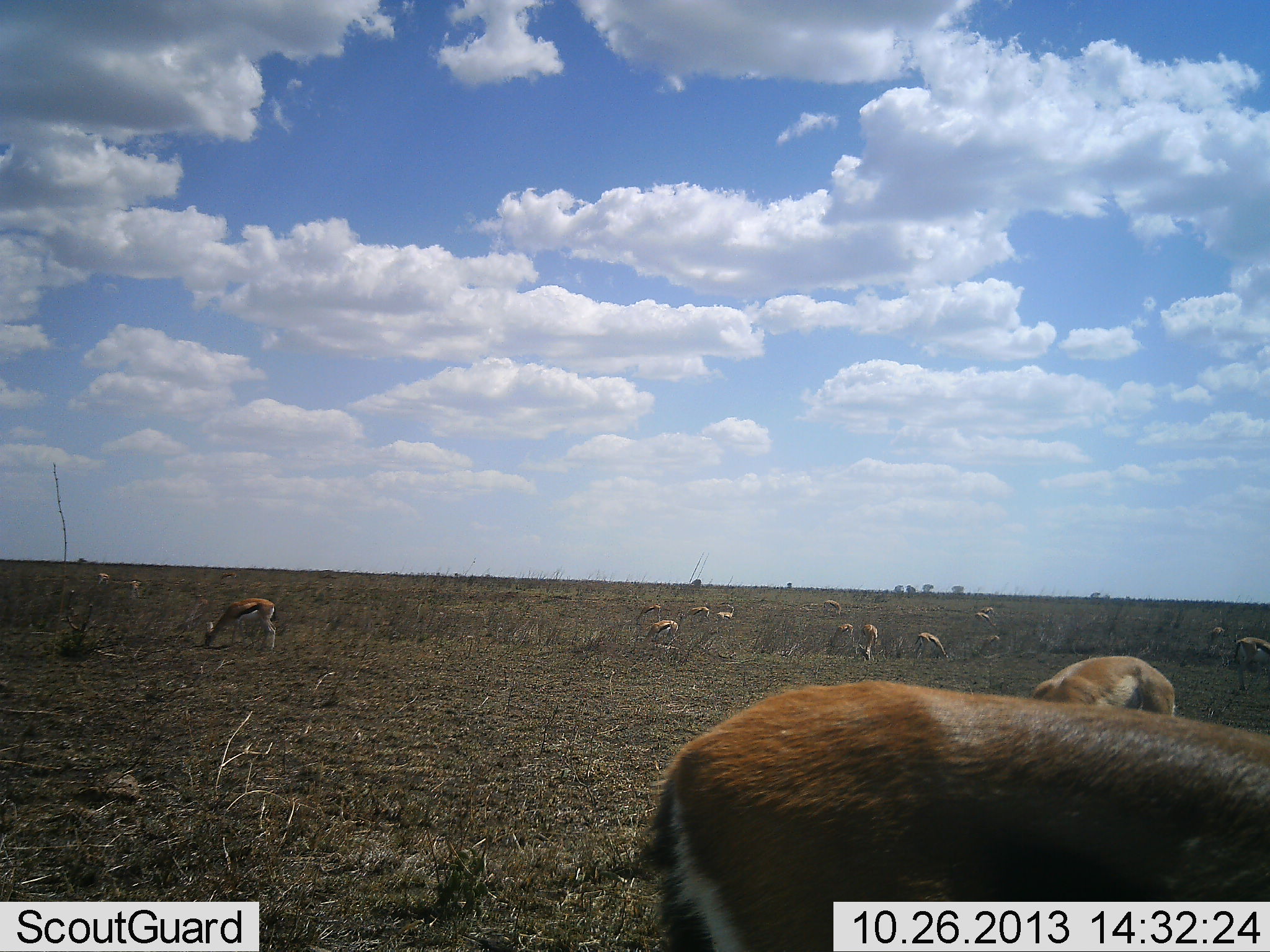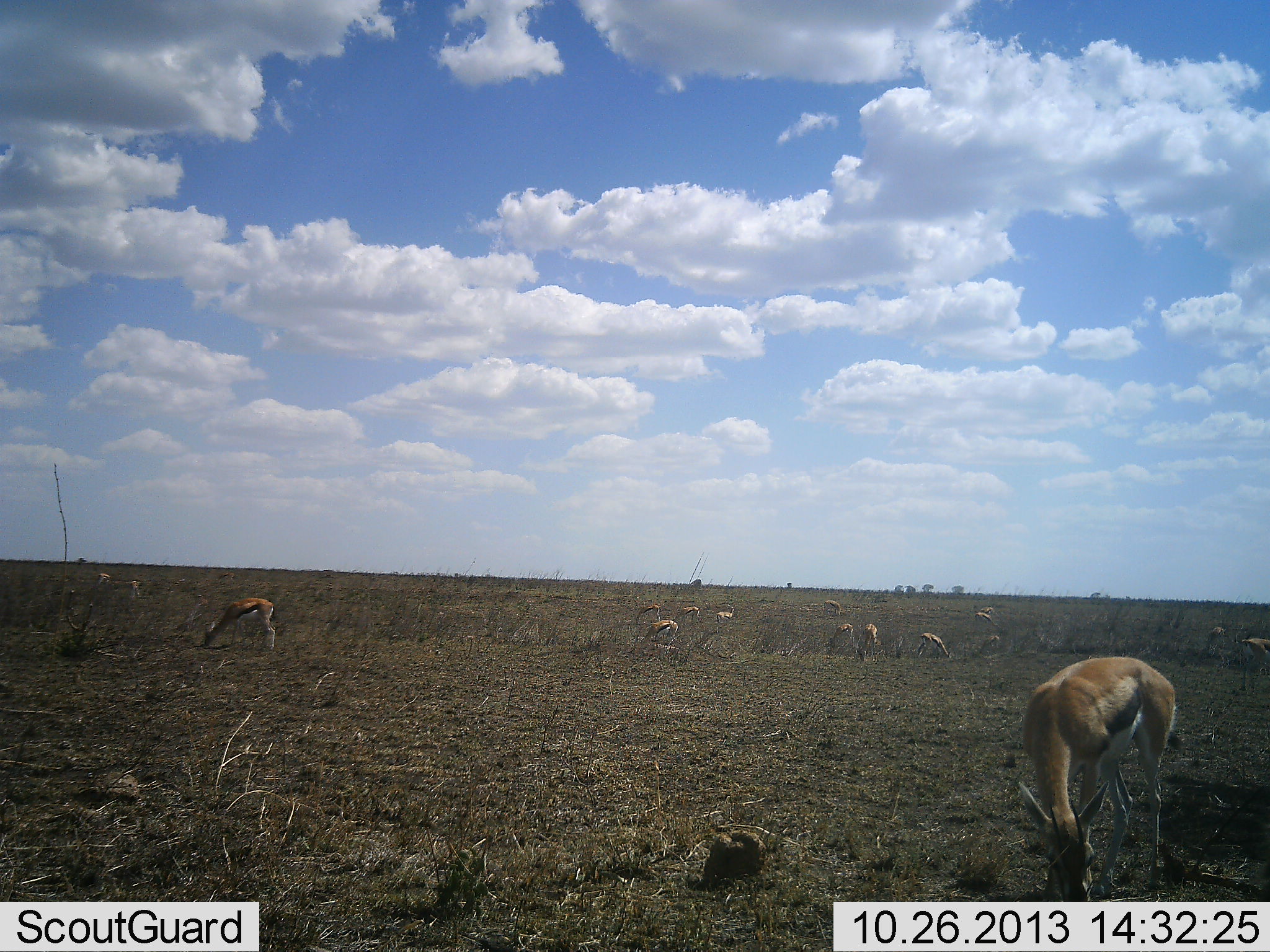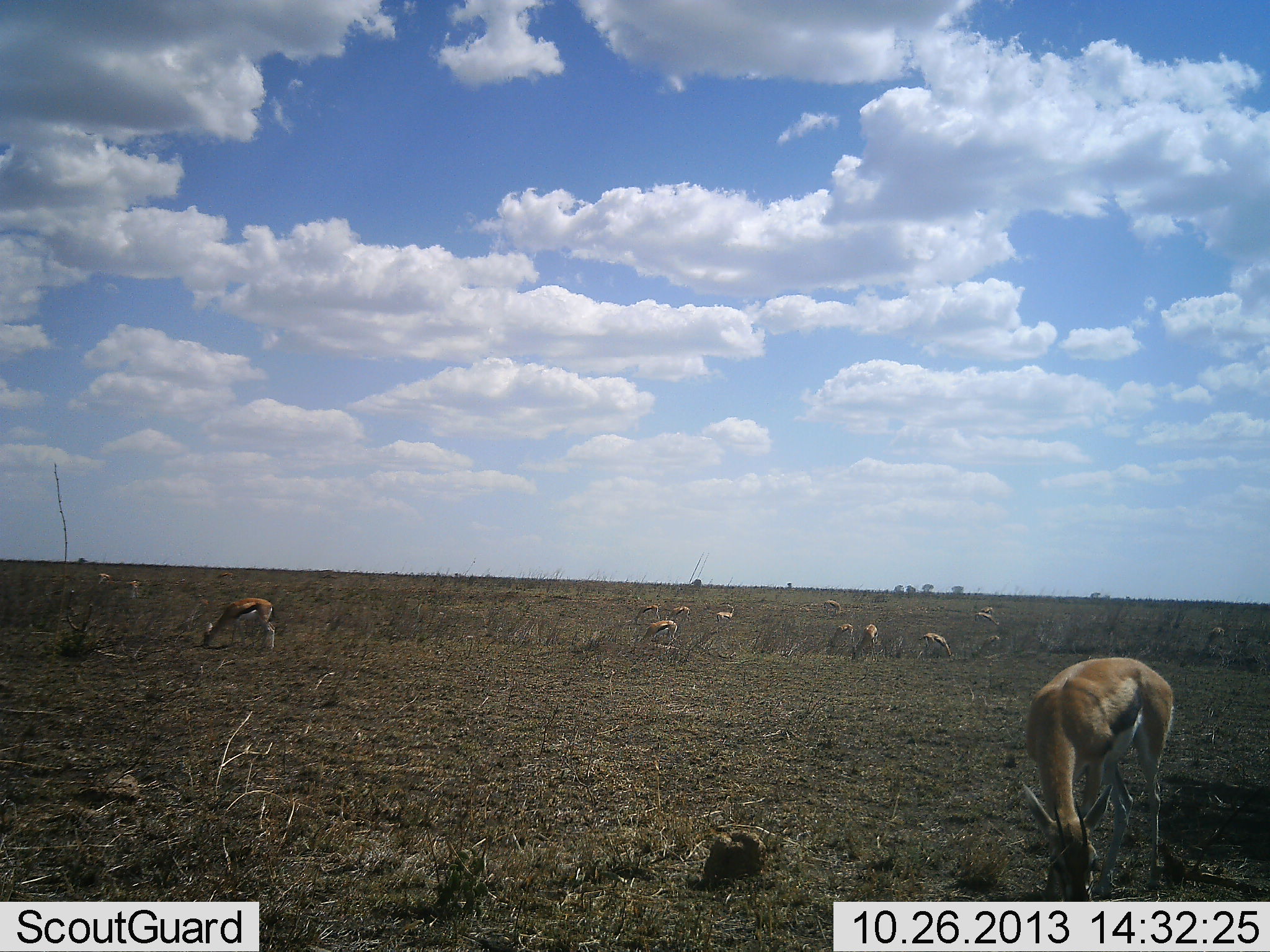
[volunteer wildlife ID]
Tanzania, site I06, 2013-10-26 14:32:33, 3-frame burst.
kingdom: Animalia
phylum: Chordata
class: Mammalia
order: Artiodactyla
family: Bovidae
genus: Eudorcas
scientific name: Eudorcas thomsonii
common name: thomson's gazelle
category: gazellethomsons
Gazellethomsons (thomson's gazelle) (Eudorcas thomsonii), count 11-50. Behavior (volunteer vote fractions): standing 45%, resting 3%, moving 19%, interacting 6%. Young present (vote fraction): 0%. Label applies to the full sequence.